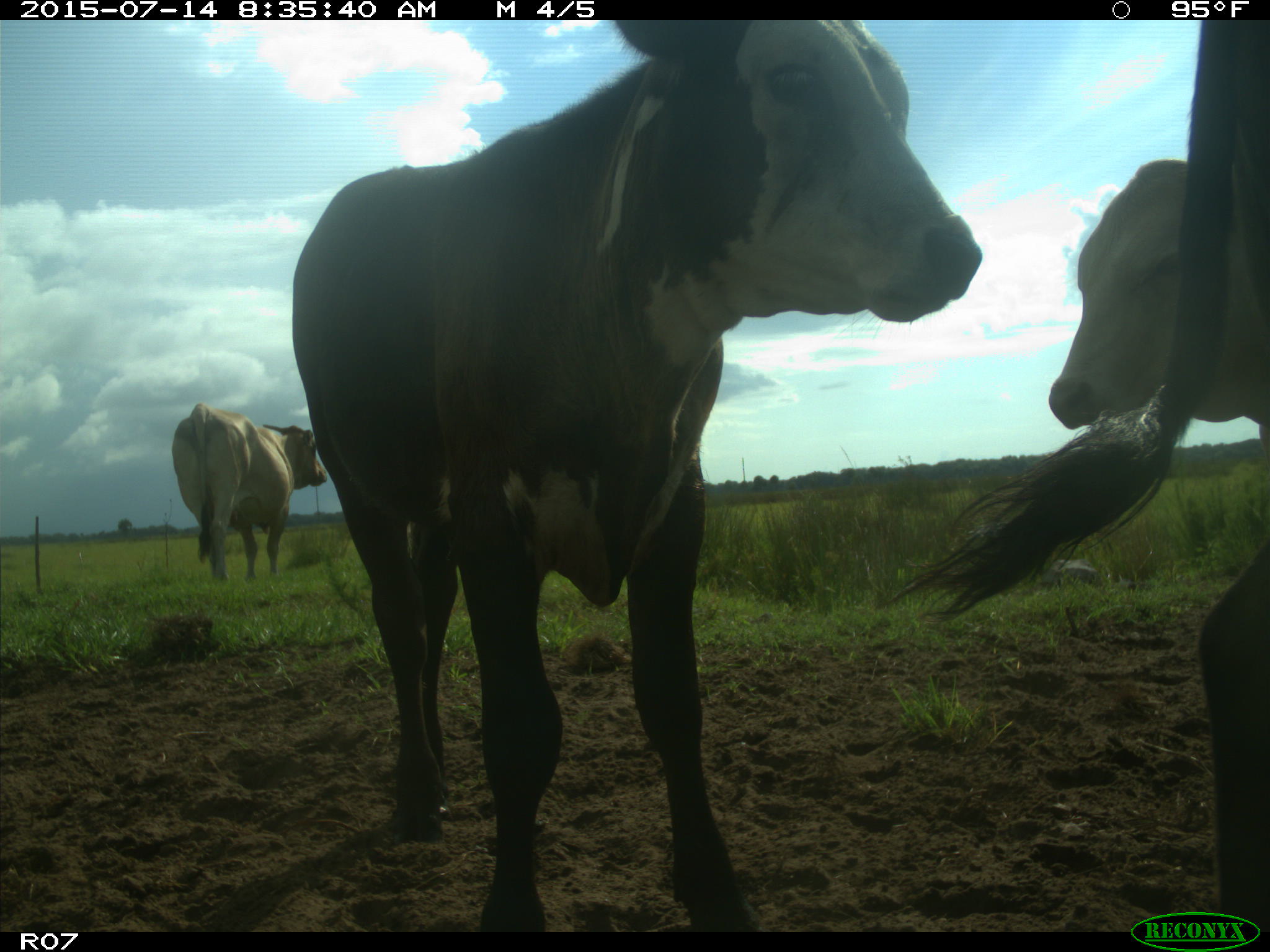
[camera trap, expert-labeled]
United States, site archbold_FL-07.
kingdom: Animalia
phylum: Chordata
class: Mammalia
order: Artiodactyla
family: Bovidae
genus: Bos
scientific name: Bos taurus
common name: domestic cow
Bos taurus (domestic cow).